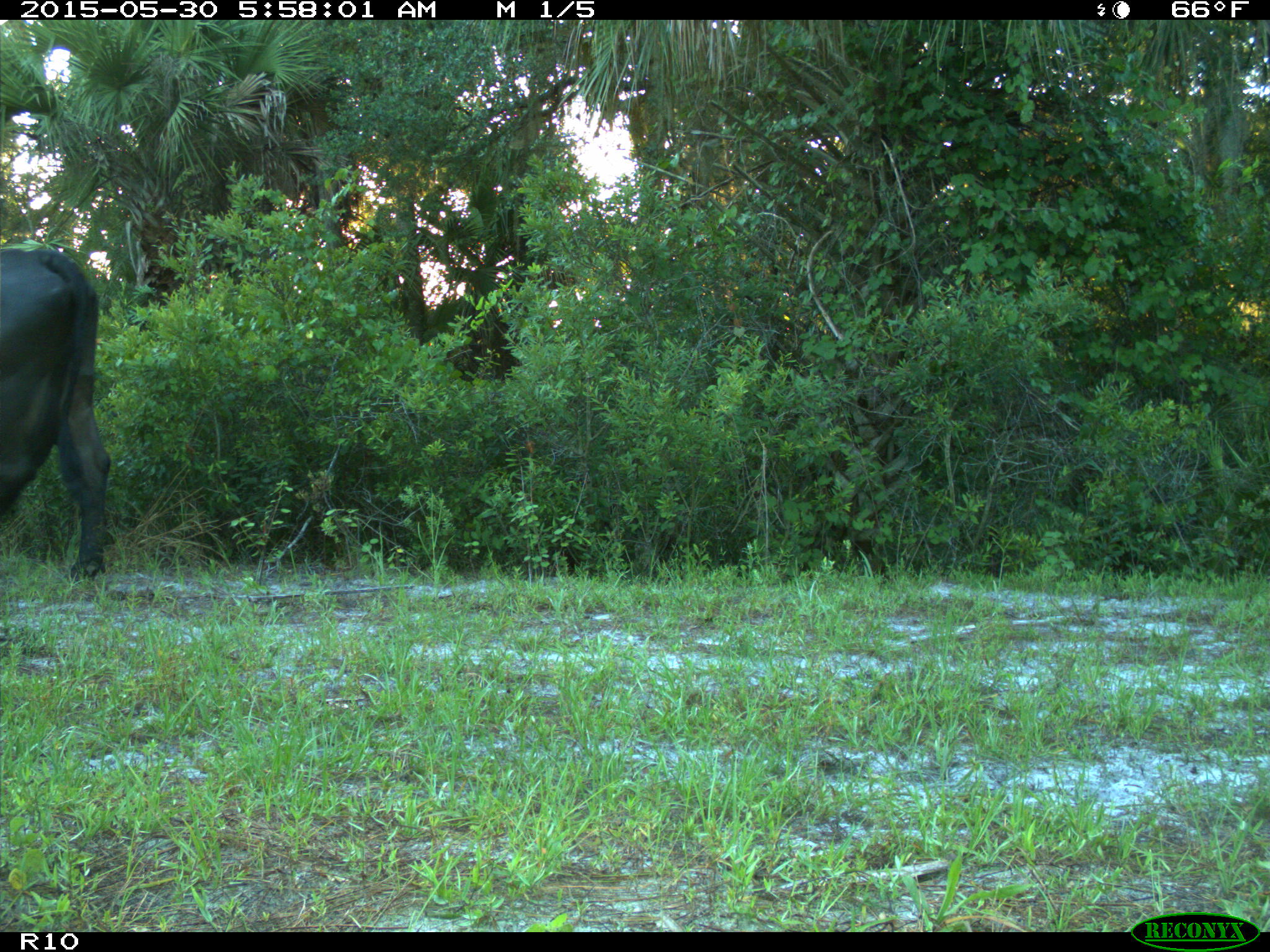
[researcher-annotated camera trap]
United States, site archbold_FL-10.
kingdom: Animalia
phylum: Chordata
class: Mammalia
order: Artiodactyla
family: Bovidae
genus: Bos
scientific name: Bos taurus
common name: domestic cow